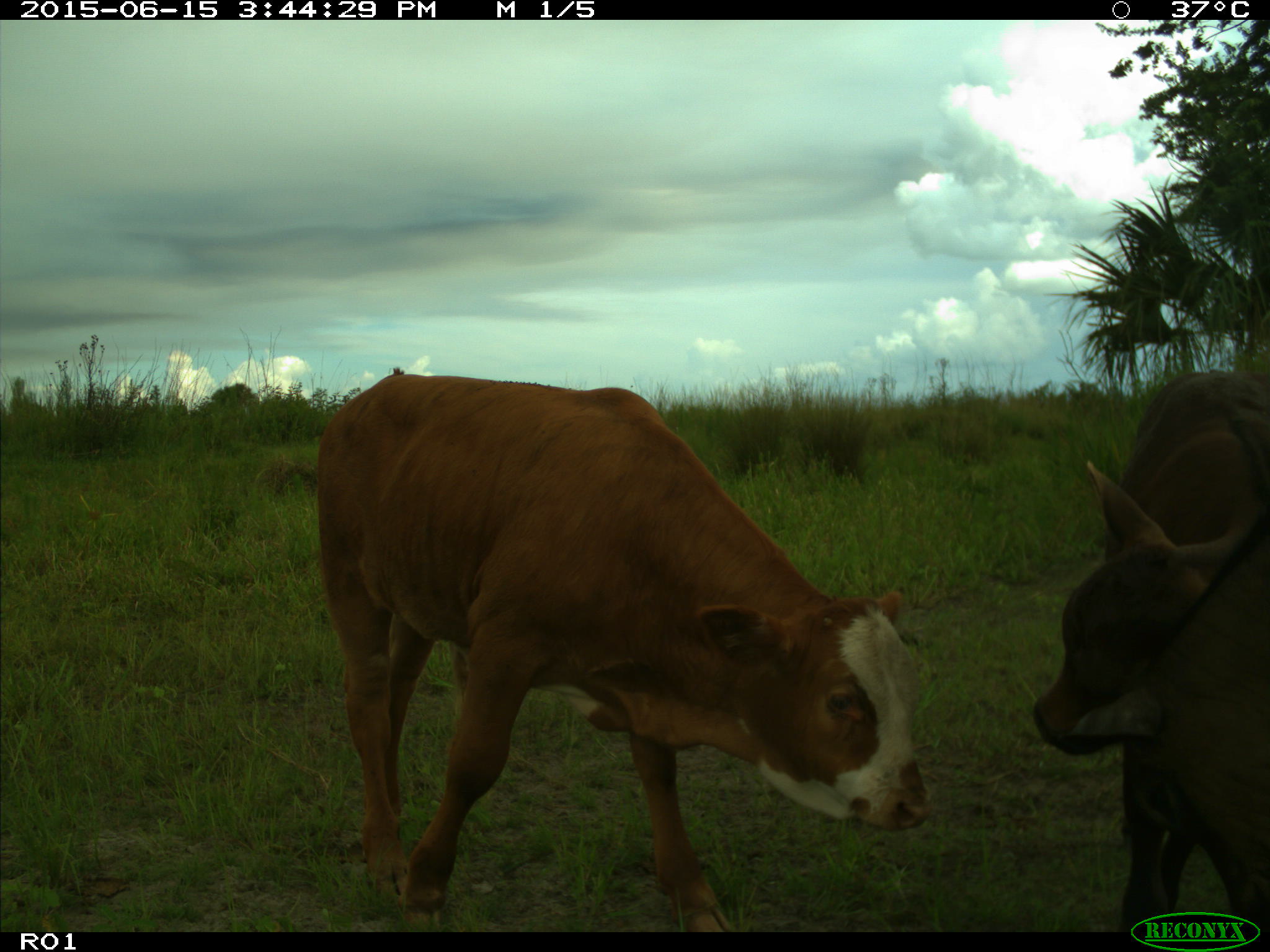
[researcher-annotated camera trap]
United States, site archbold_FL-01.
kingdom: Animalia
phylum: Chordata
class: Mammalia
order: Artiodactyla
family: Bovidae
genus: Bos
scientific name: Bos taurus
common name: domestic cow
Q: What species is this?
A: Bos taurus (domestic cow).